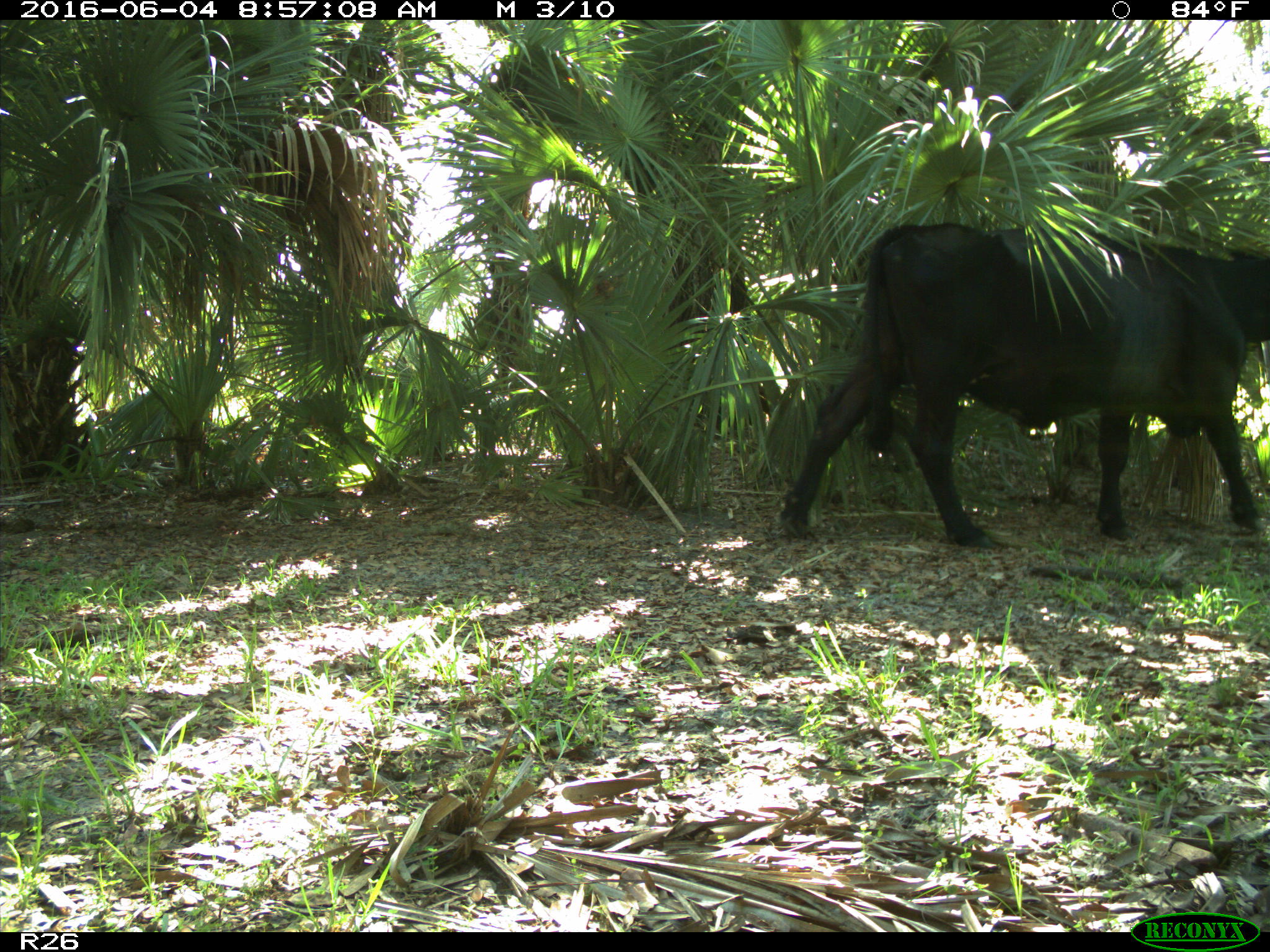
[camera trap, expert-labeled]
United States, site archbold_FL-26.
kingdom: Animalia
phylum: Chordata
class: Mammalia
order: Artiodactyla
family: Bovidae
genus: Bos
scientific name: Bos taurus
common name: domestic cow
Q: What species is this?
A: Bos taurus (domestic cow).